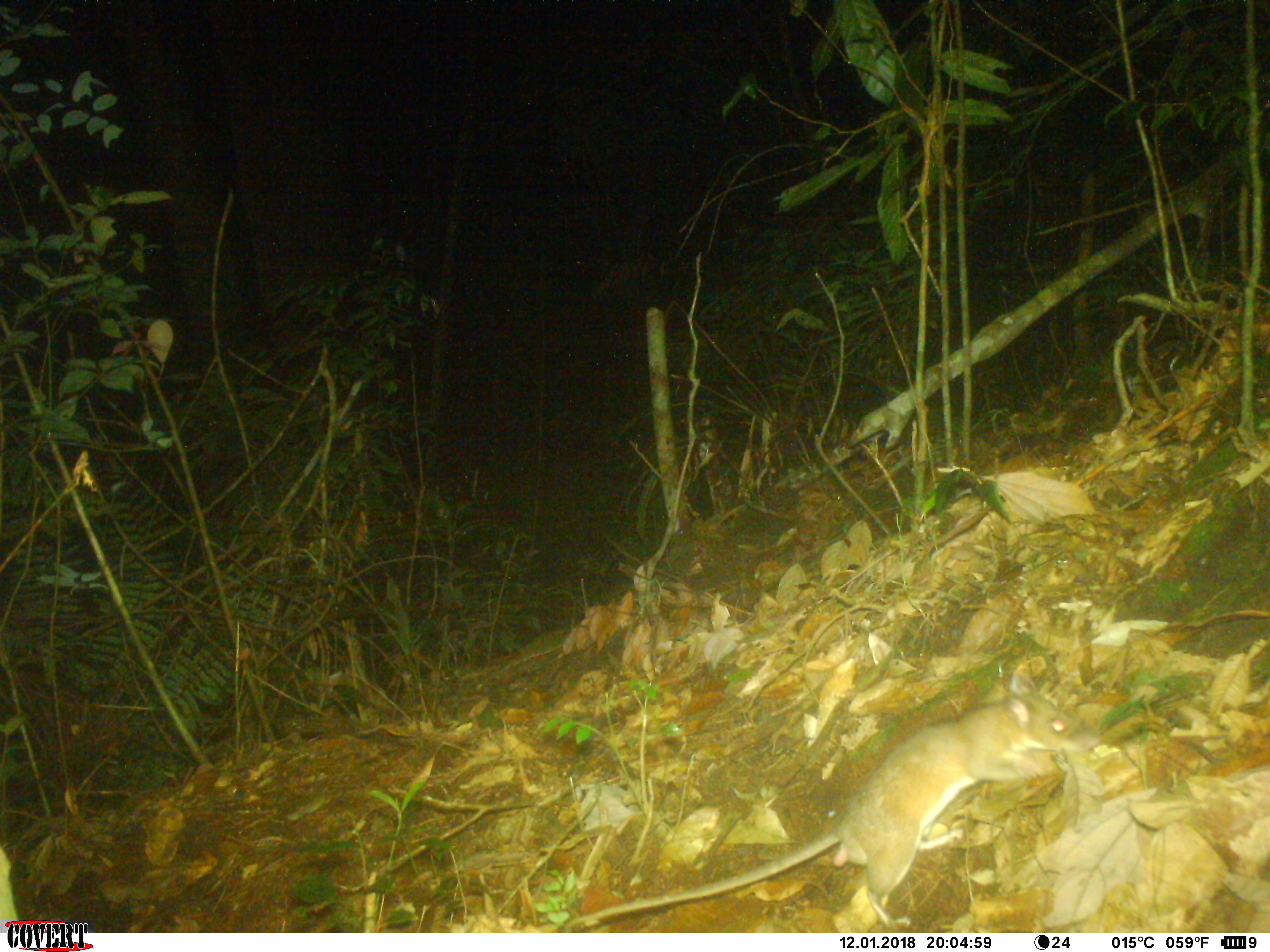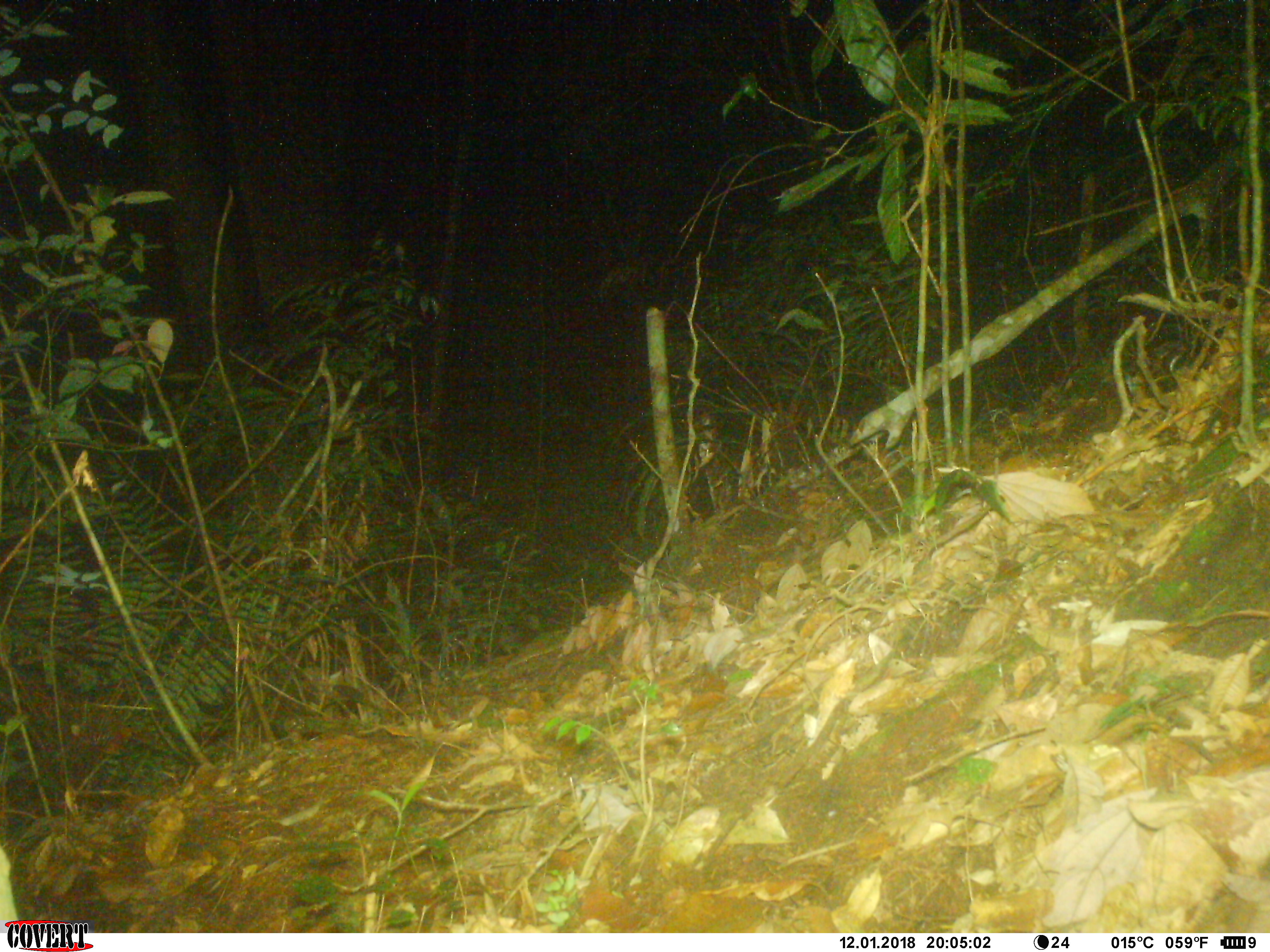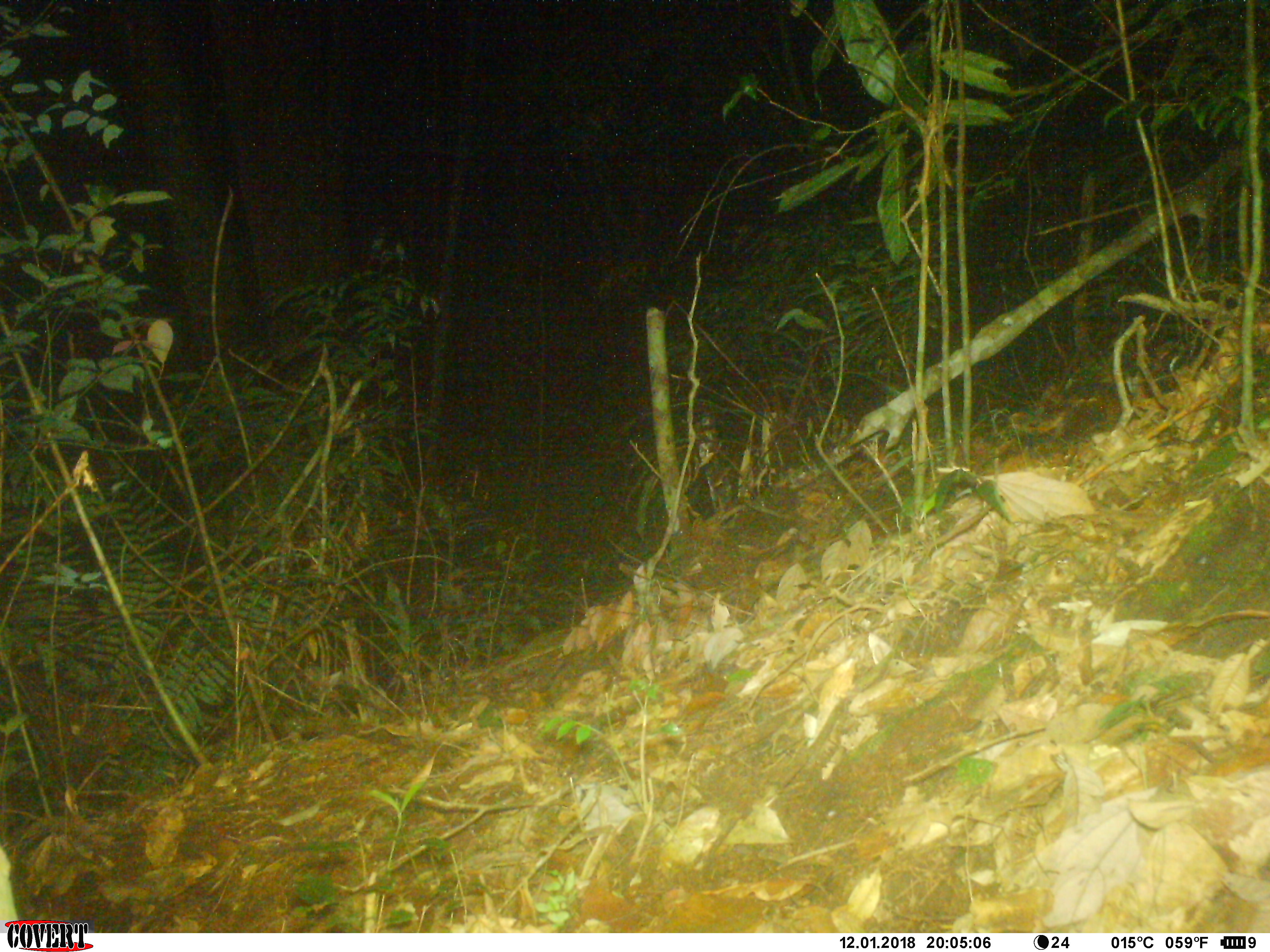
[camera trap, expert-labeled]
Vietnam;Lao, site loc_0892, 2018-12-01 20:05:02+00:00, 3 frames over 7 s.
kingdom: Animalia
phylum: Chordata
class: Mammalia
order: Rodentia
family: Muridae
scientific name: Muridae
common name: old-world mice and rats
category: unidentified murid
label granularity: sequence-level